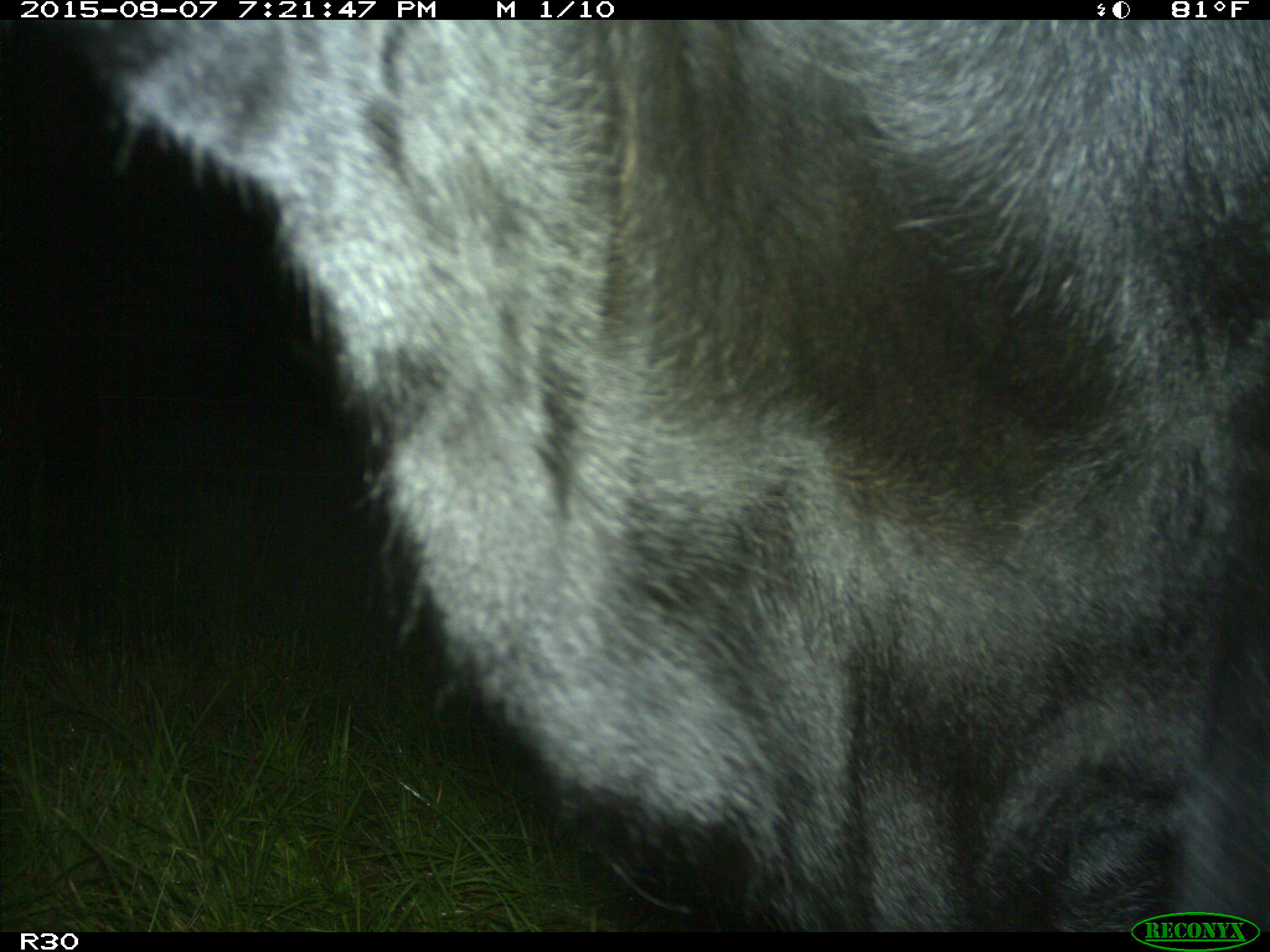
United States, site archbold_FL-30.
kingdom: Animalia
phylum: Chordata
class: Mammalia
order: Artiodactyla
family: Bovidae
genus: Bos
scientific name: Bos taurus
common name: domestic cow